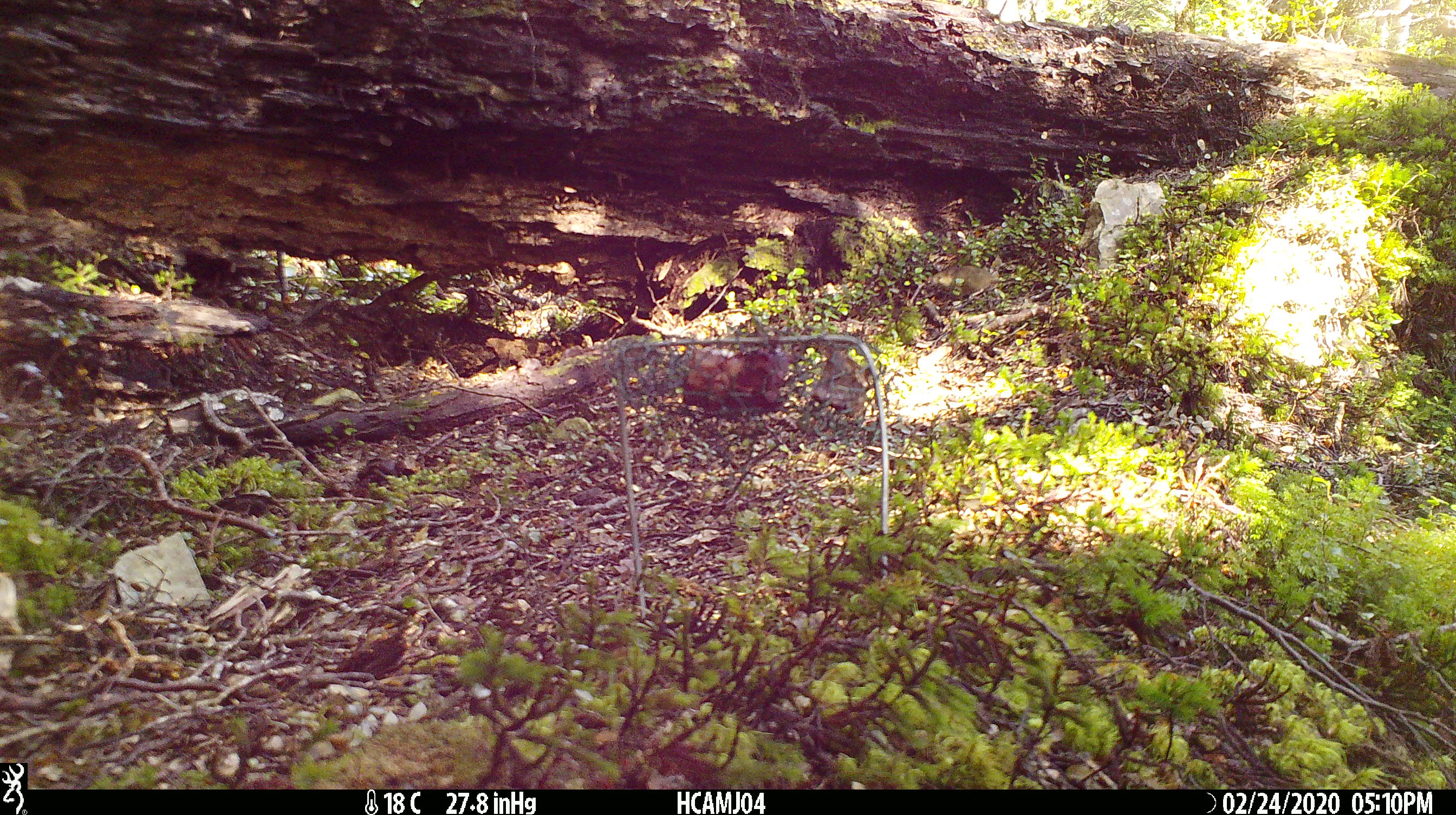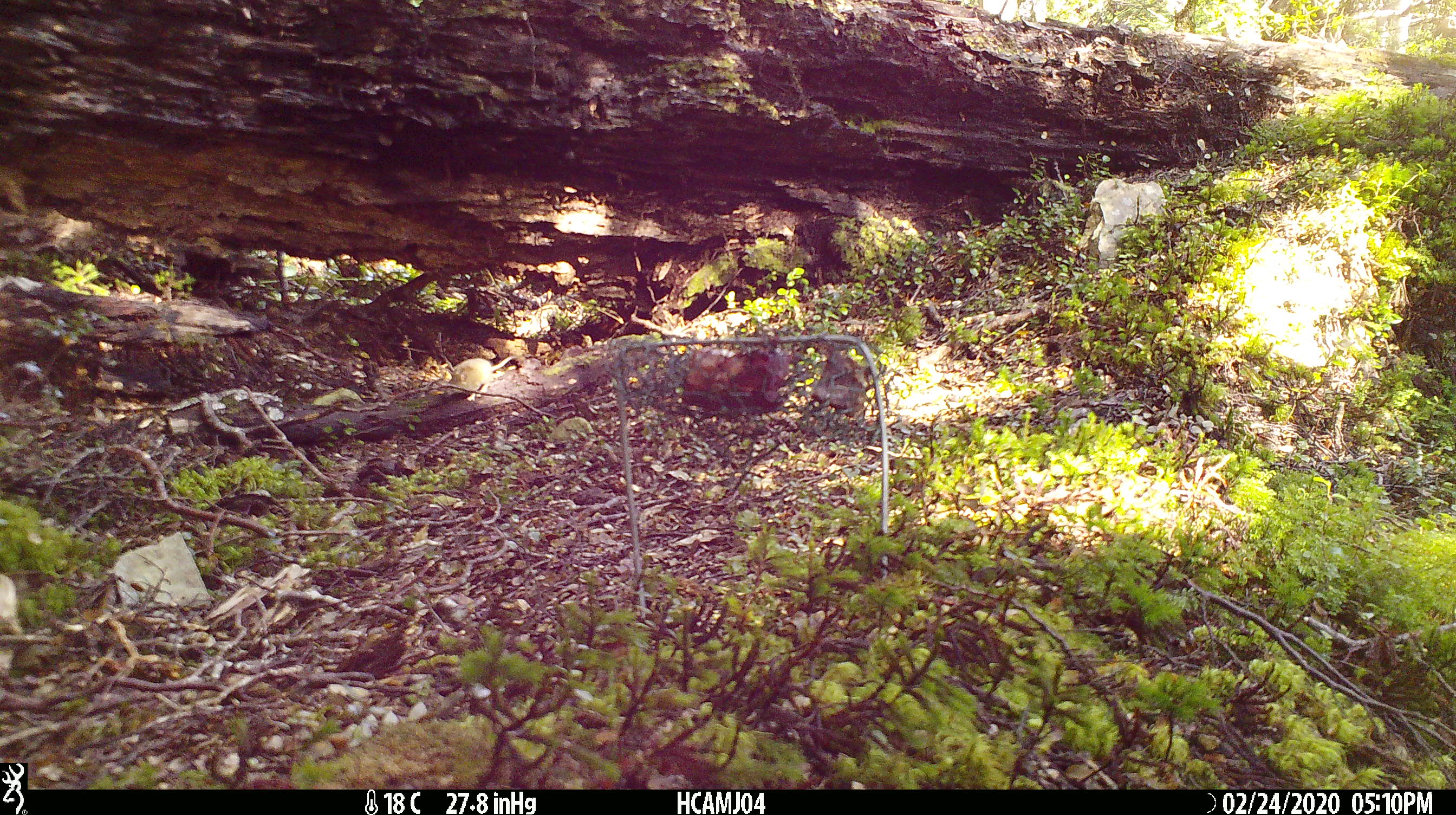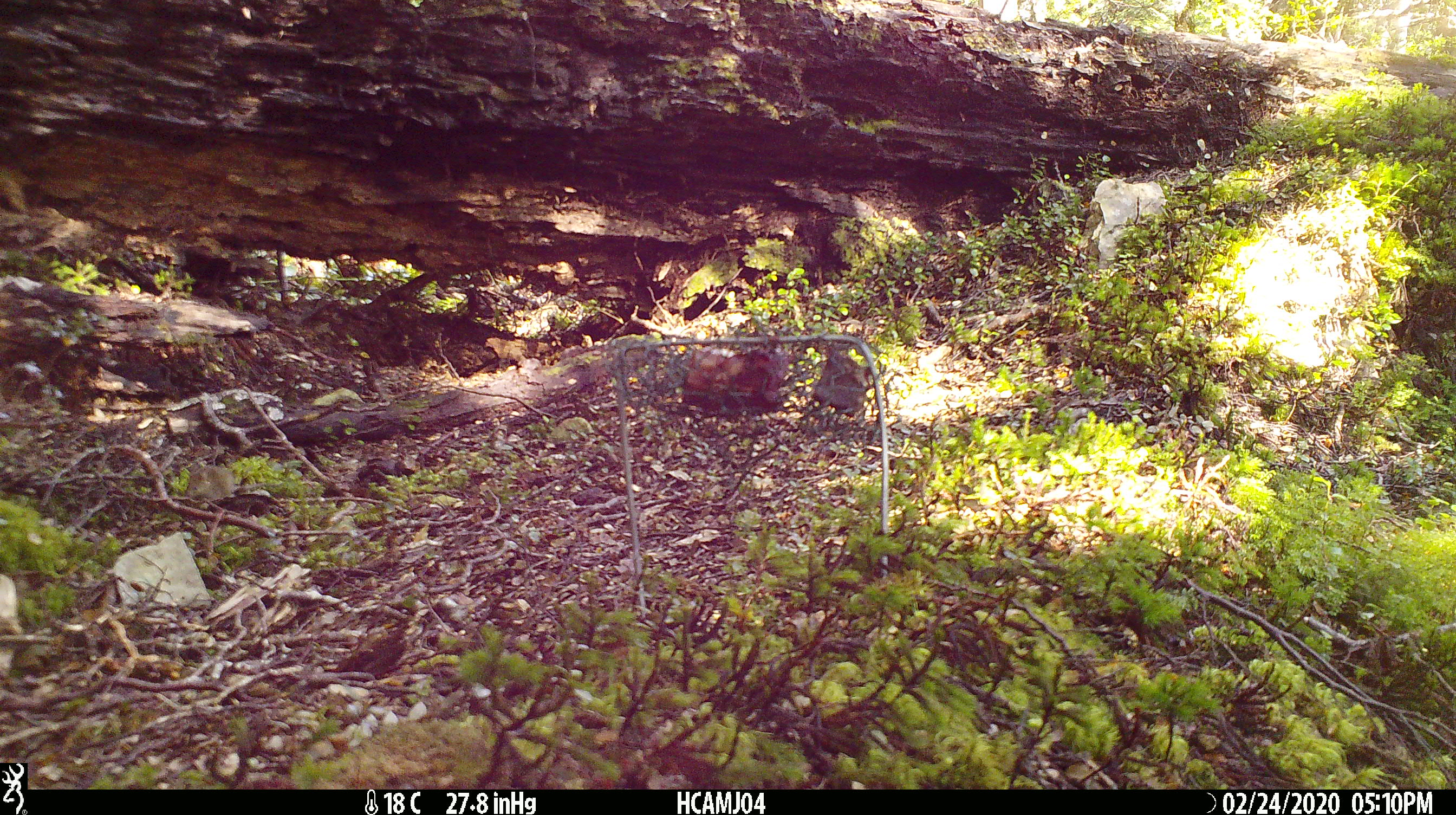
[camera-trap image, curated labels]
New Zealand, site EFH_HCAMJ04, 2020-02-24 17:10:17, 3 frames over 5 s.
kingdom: Animalia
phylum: Chordata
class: Mammalia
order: Rodentia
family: Muridae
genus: Mus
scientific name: Mus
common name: mouse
Mouse (Mus).